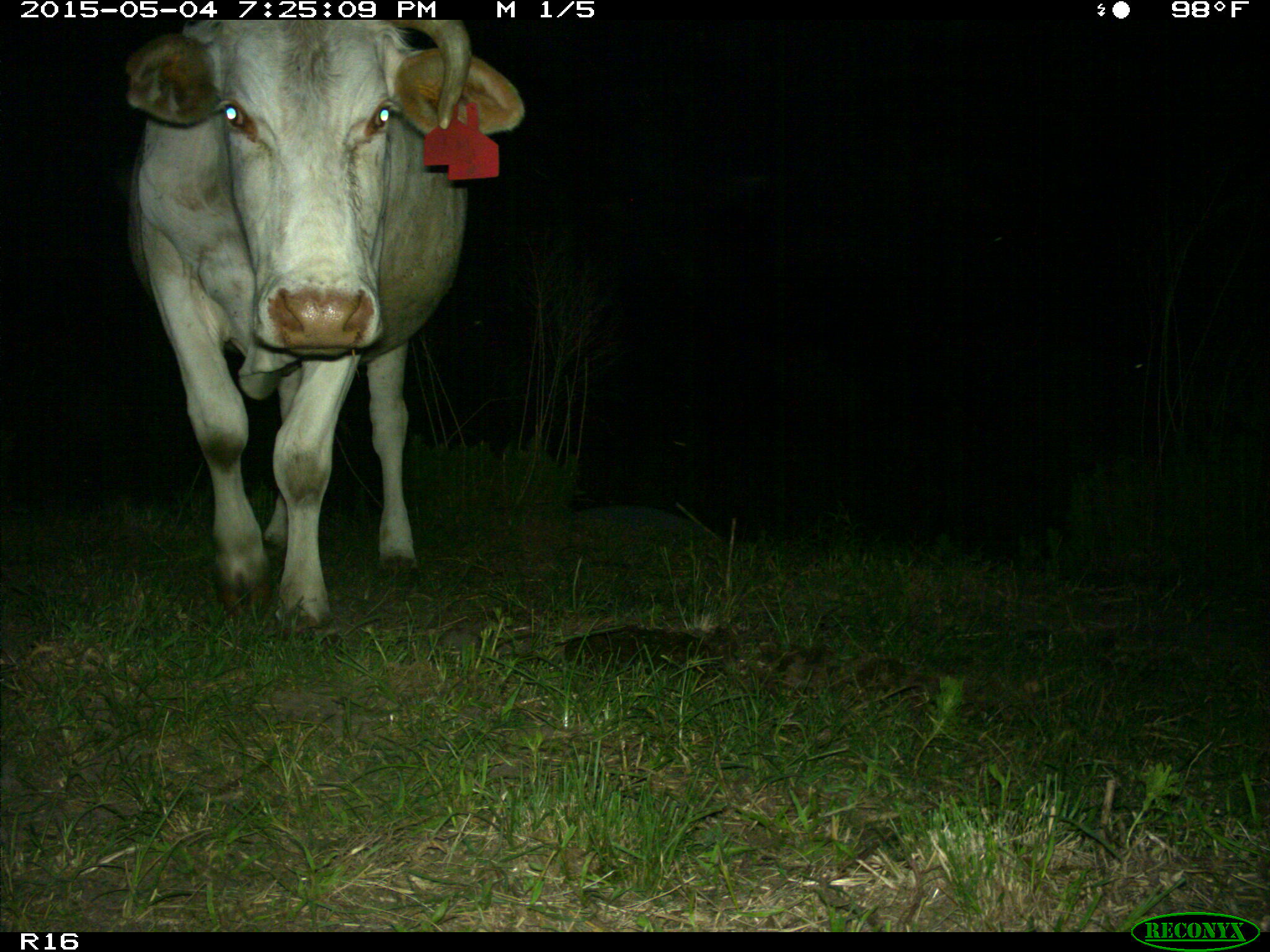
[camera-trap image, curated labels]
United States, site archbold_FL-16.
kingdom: Animalia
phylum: Chordata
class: Mammalia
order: Artiodactyla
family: Bovidae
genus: Bos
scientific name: Bos taurus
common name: domestic cow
Bos taurus (domestic cow).